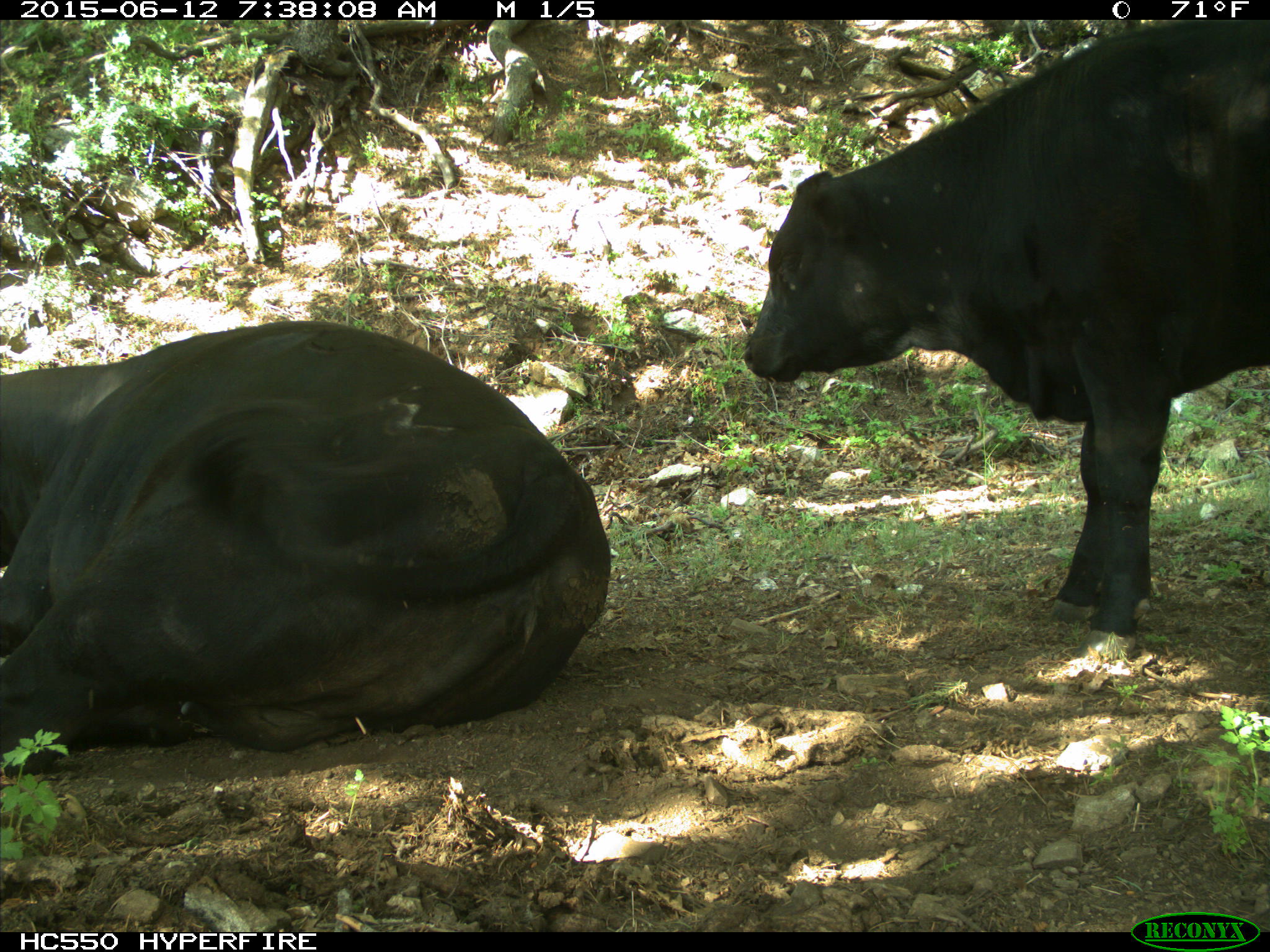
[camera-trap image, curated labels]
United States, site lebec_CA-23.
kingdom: Animalia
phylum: Chordata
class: Mammalia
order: Artiodactyla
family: Bovidae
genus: Bos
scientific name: Bos taurus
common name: domestic cow